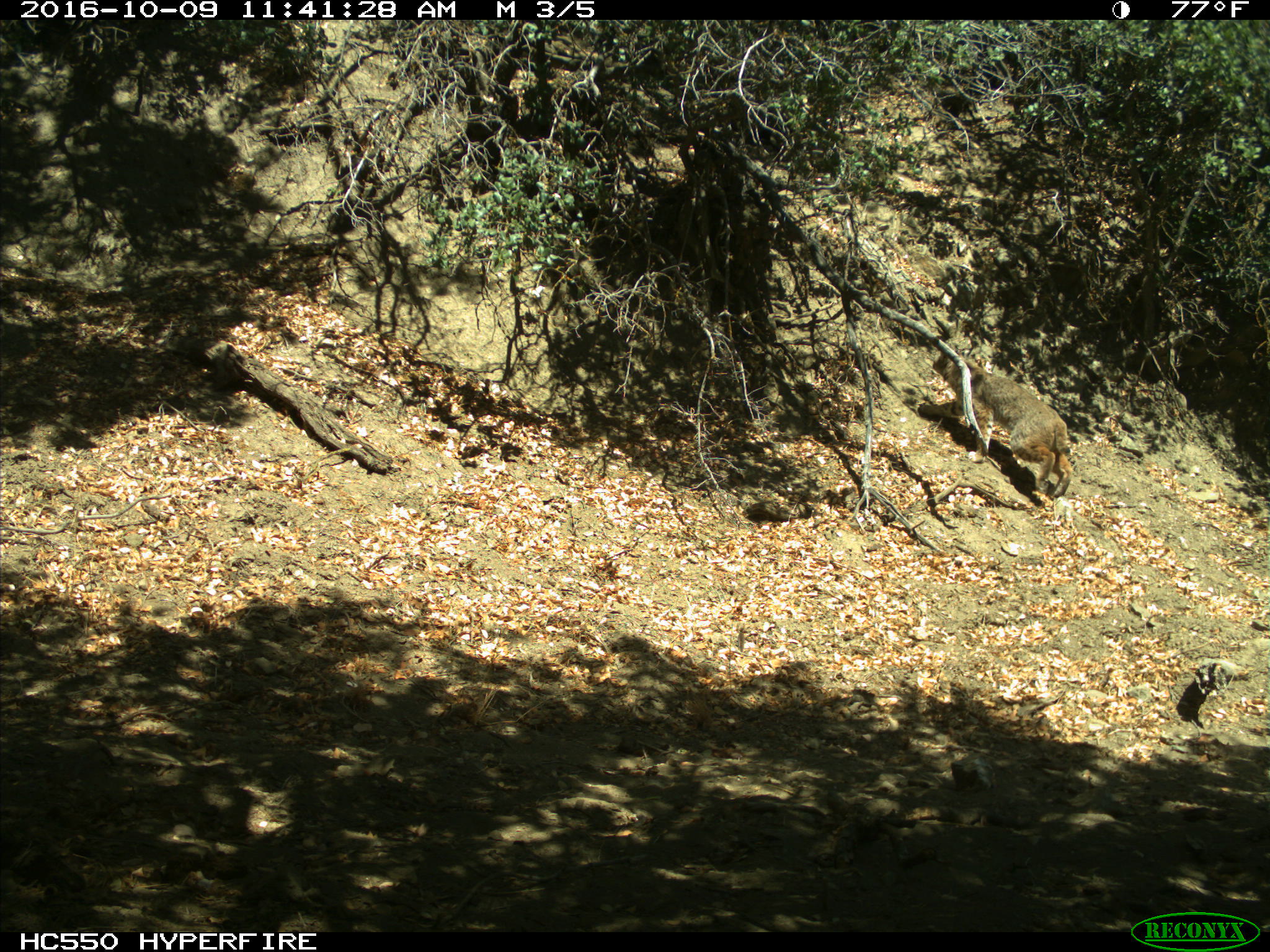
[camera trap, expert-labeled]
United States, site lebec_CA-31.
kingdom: Animalia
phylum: Chordata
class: Mammalia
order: Carnivora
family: Felidae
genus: Lynx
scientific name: Lynx rufus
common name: bobcat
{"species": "Lynx rufus (bobcat)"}